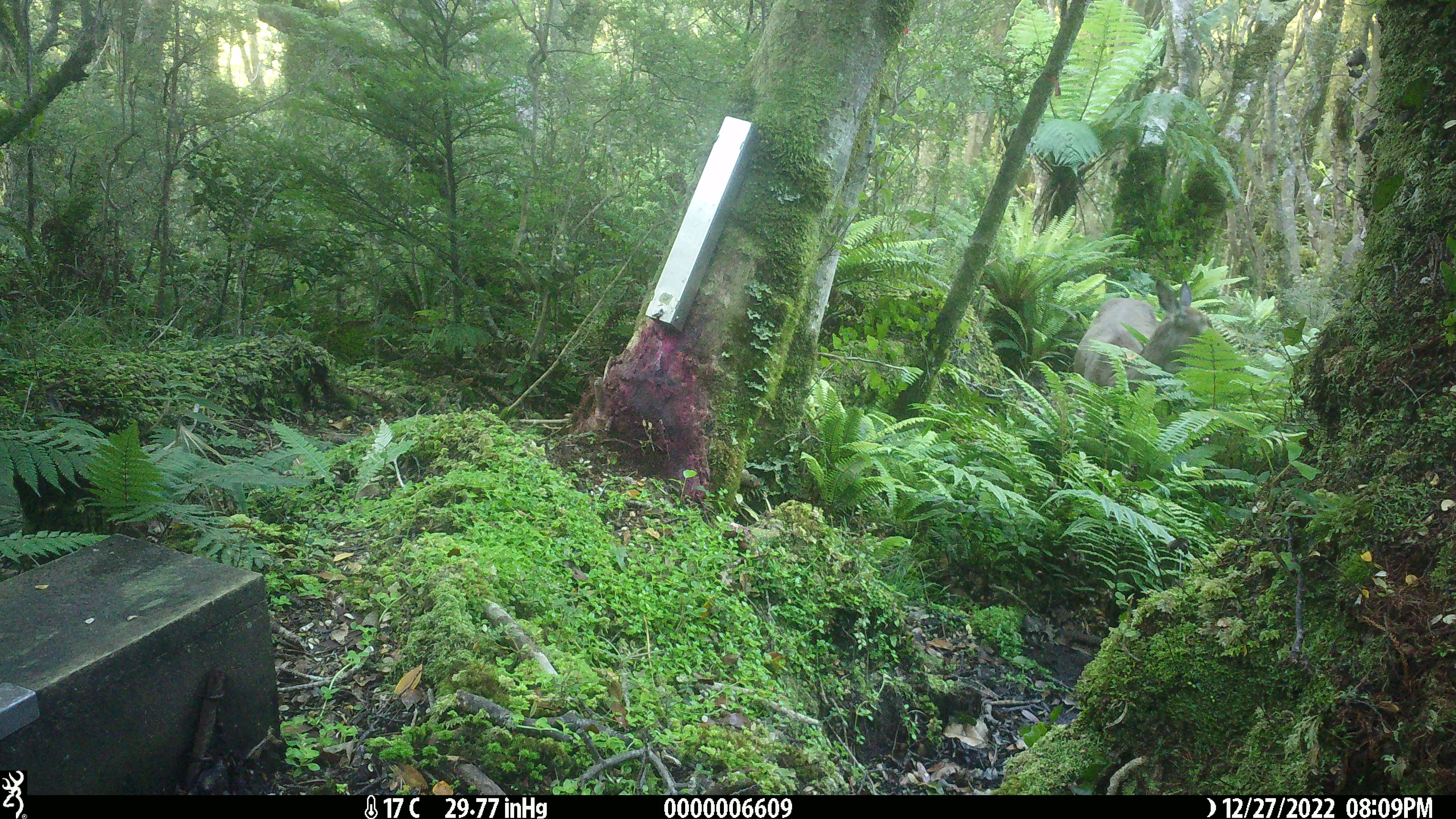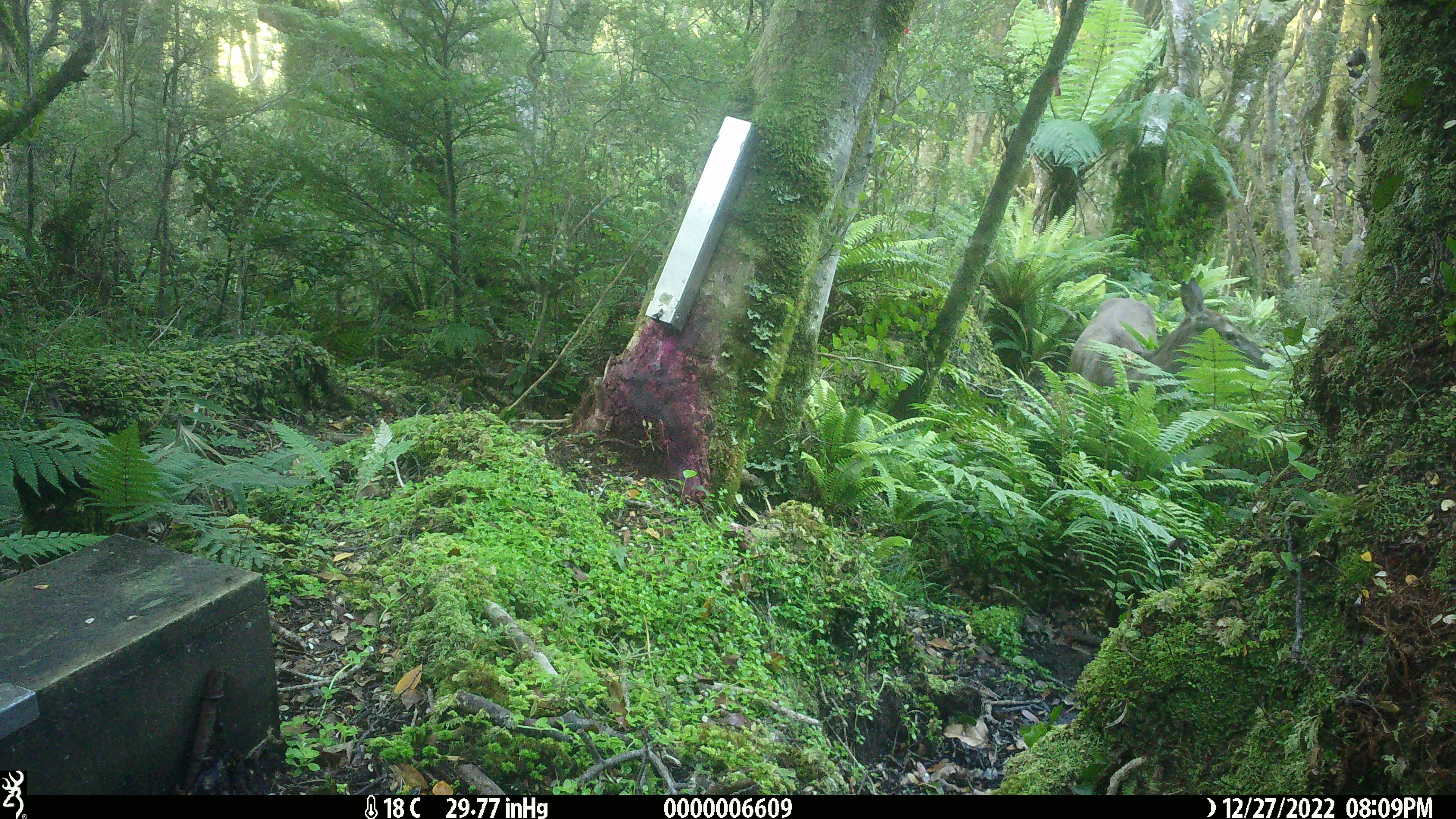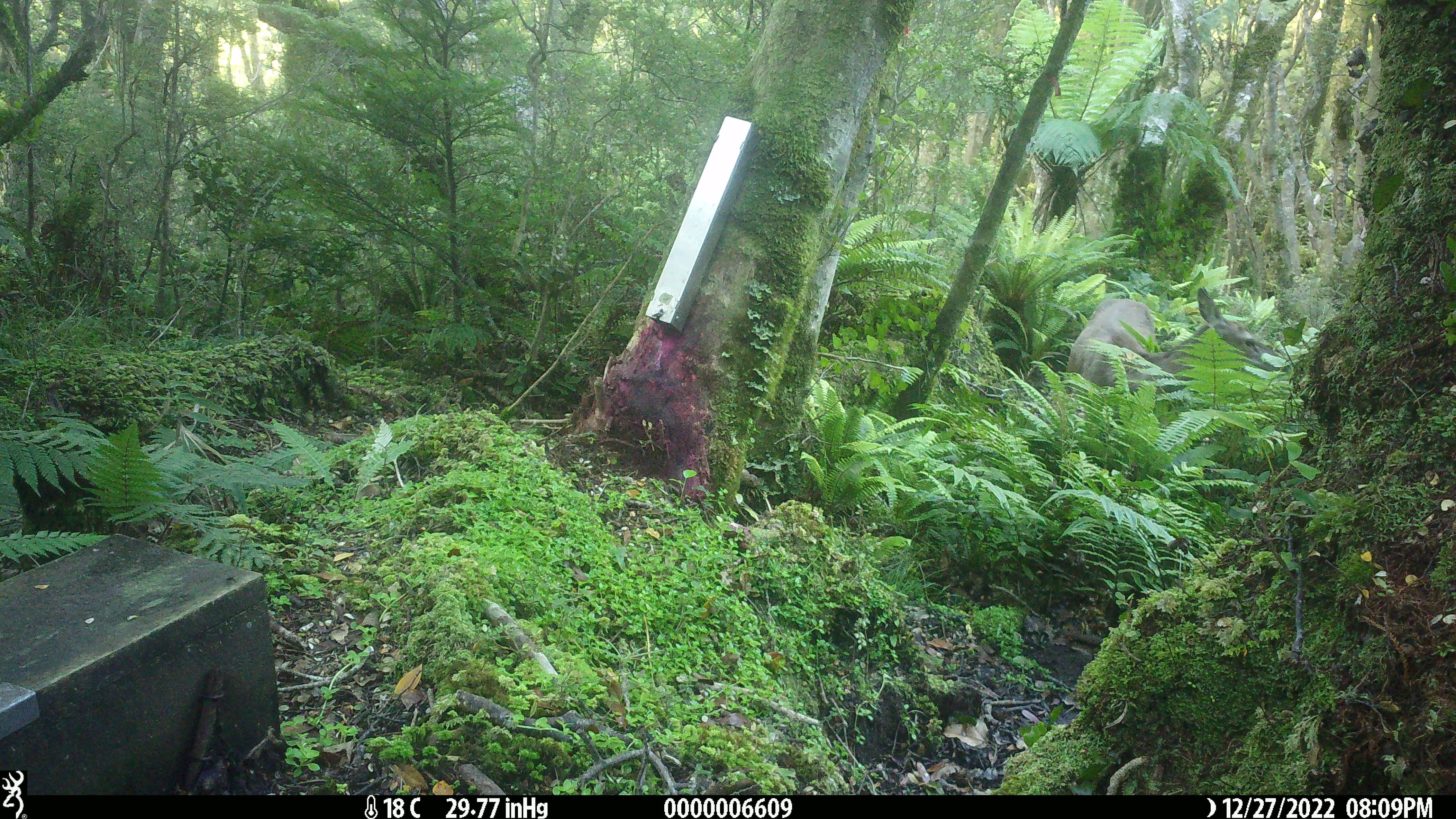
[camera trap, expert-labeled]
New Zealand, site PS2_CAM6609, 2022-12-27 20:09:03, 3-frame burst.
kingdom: Animalia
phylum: Chordata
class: Mammalia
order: Artiodactyla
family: Cervidae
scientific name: Cervidae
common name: deer